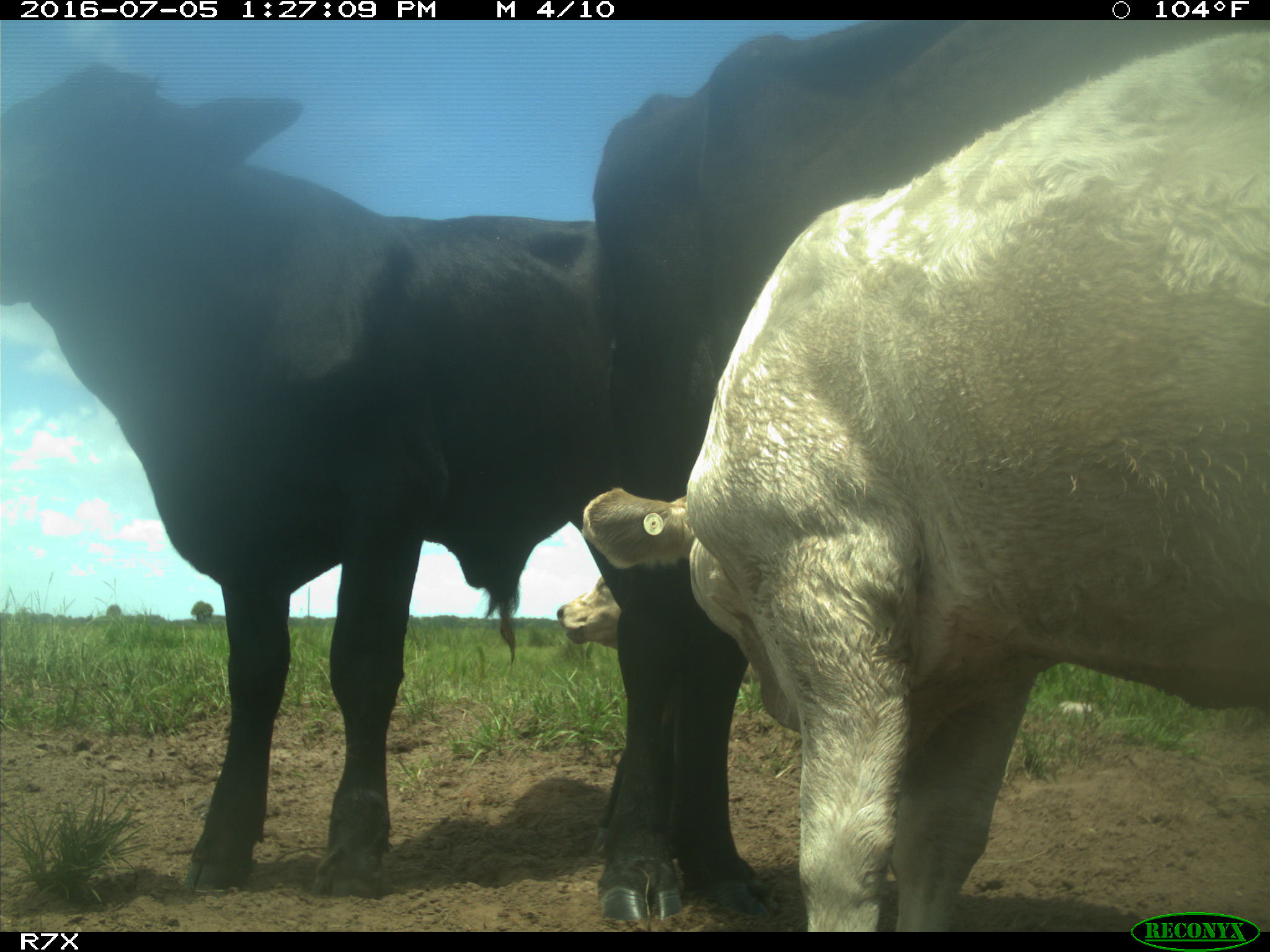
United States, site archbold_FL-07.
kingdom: Animalia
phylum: Chordata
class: Mammalia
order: Artiodactyla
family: Bovidae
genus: Bos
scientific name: Bos taurus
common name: domestic cow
Bos taurus (domestic cow).